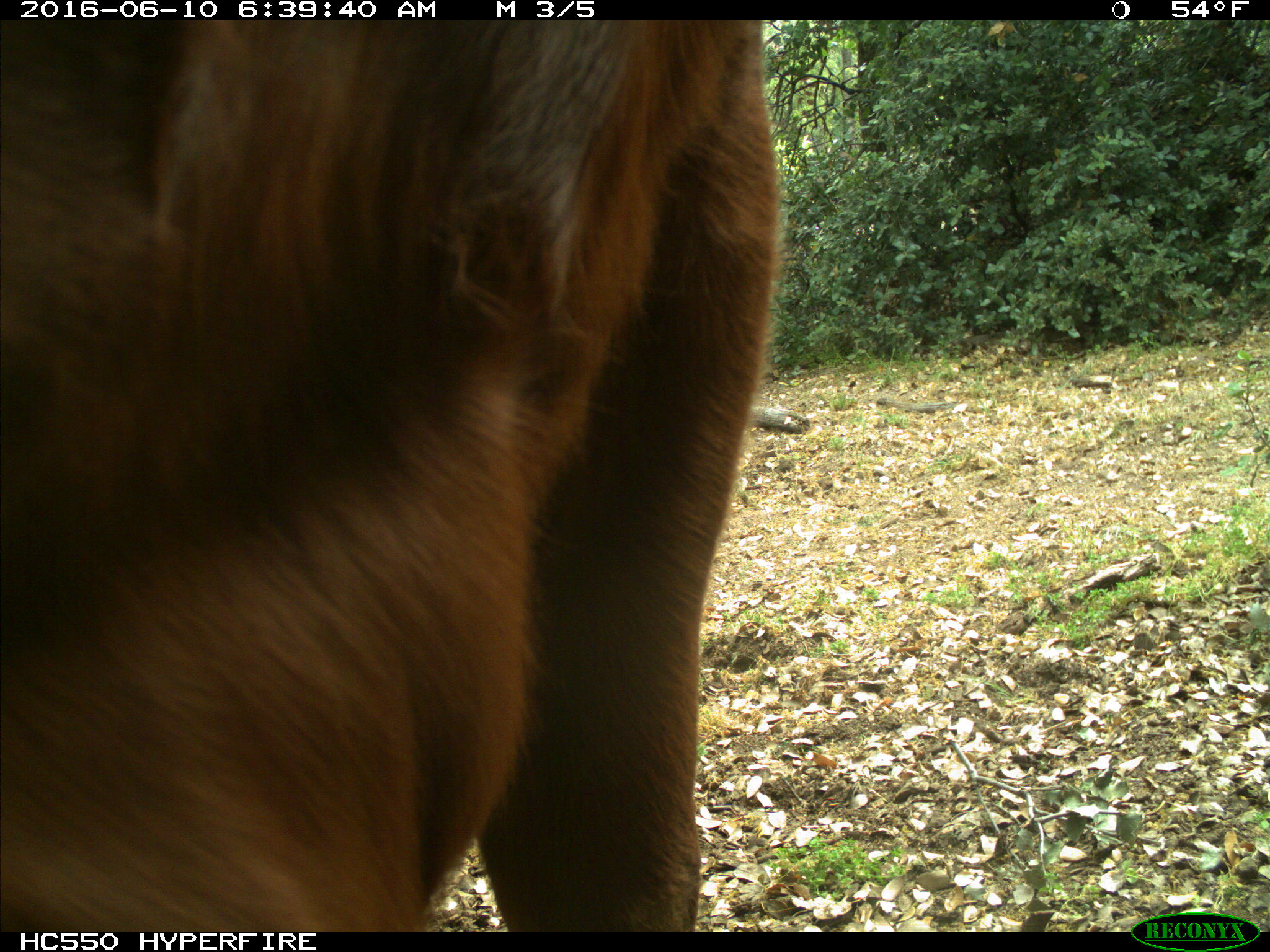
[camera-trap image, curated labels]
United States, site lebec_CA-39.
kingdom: Animalia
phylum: Chordata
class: Mammalia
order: Artiodactyla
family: Bovidae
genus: Bos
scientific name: Bos taurus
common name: domestic cow